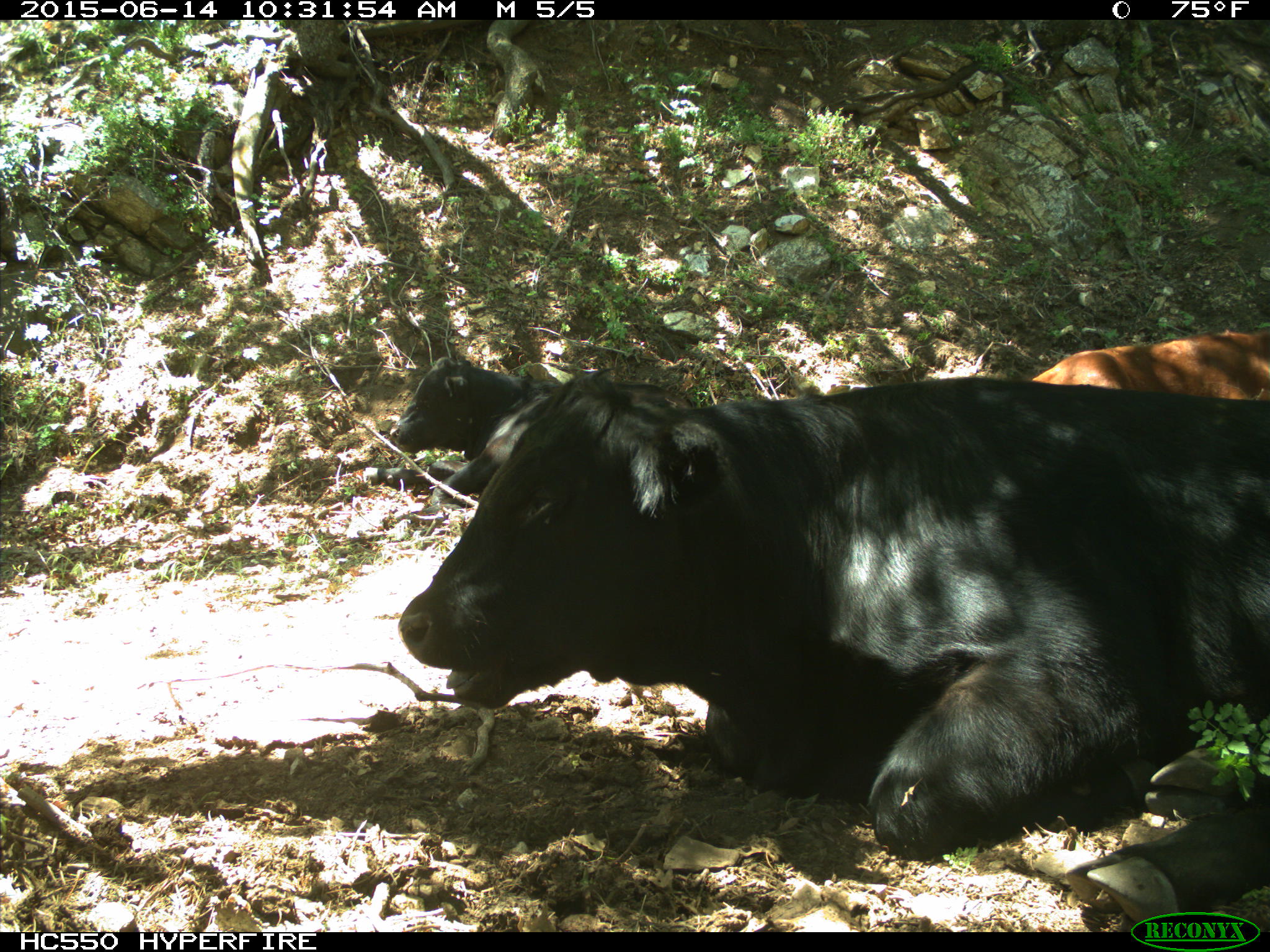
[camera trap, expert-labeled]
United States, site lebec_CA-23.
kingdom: Animalia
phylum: Chordata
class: Mammalia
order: Artiodactyla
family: Bovidae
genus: Bos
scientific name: Bos taurus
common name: domestic cow